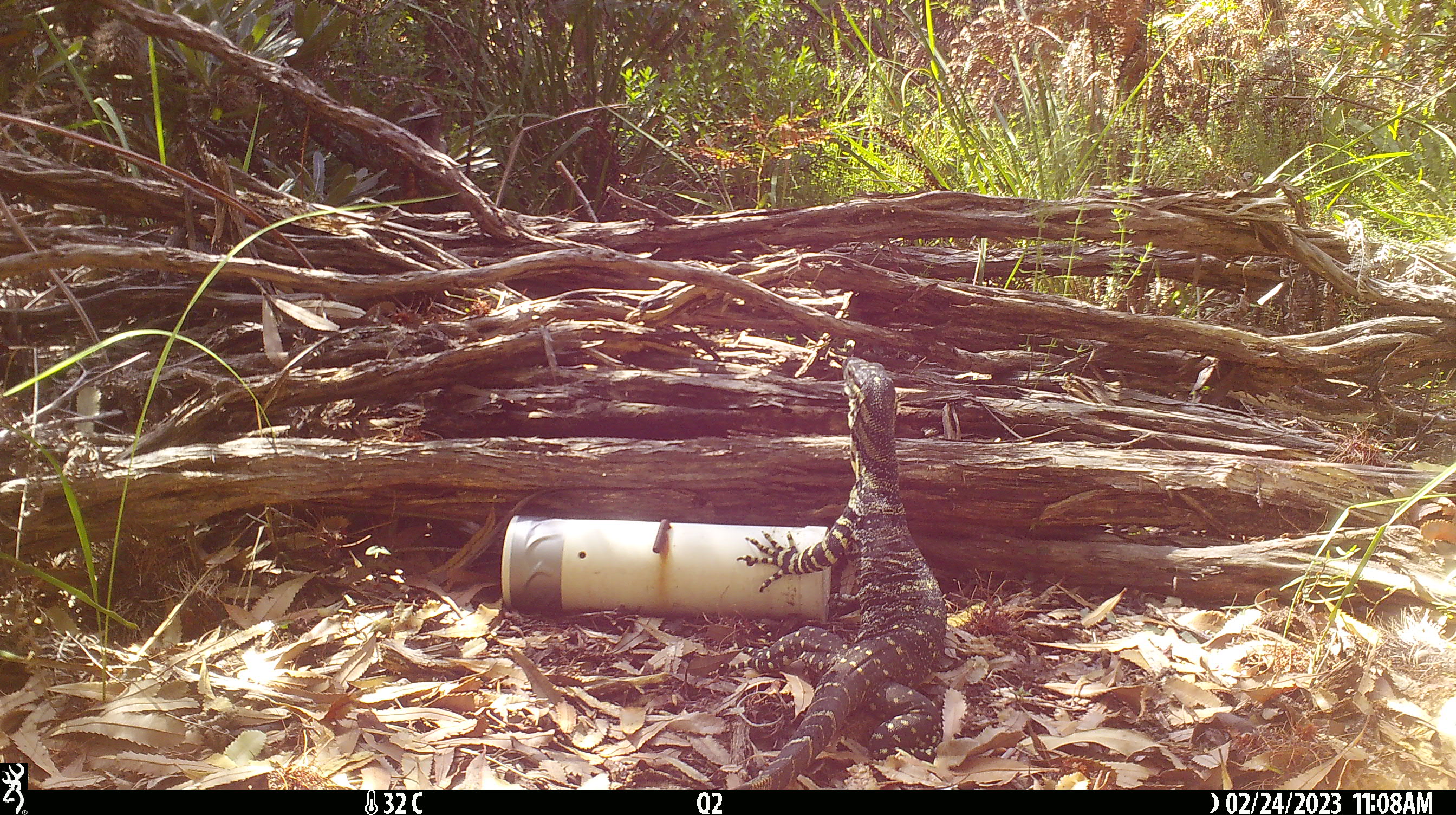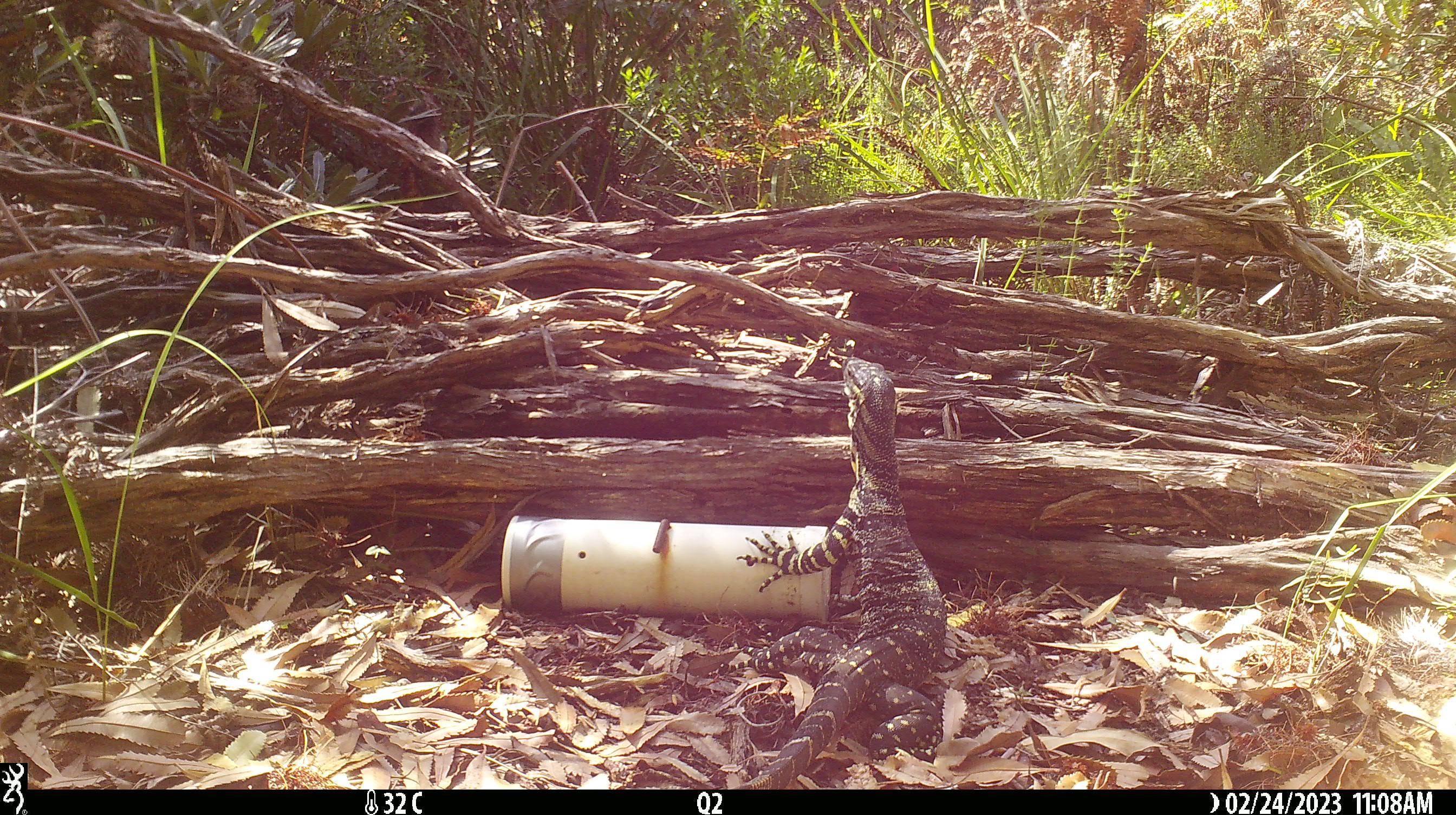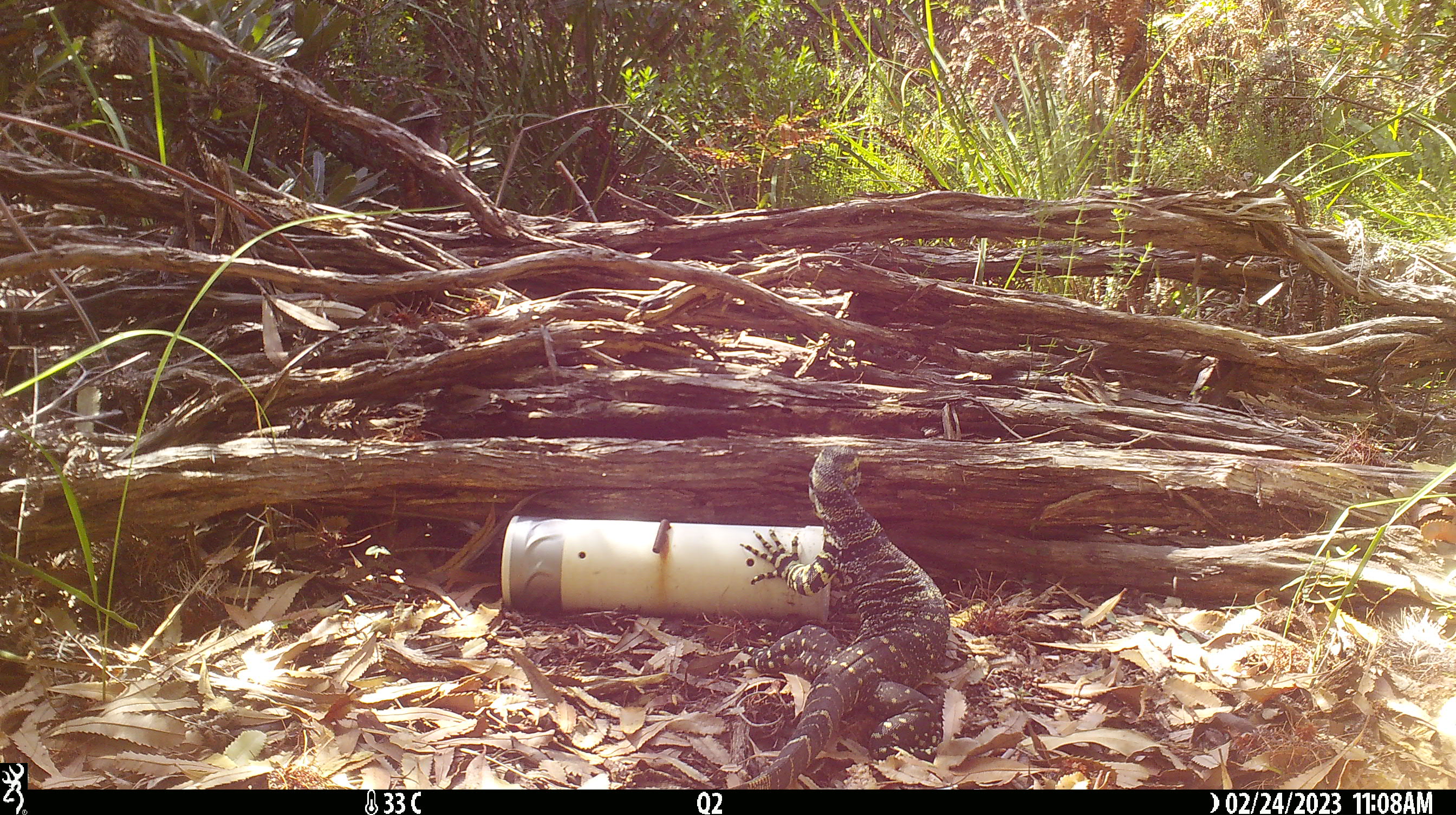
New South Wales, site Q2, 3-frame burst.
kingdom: Animalia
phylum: Chordata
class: Reptilia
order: Squamata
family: Varanidae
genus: Varanus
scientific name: Varanus varius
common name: lace monitor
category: goanna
Goanna (lace monitor) (Varanus varius).